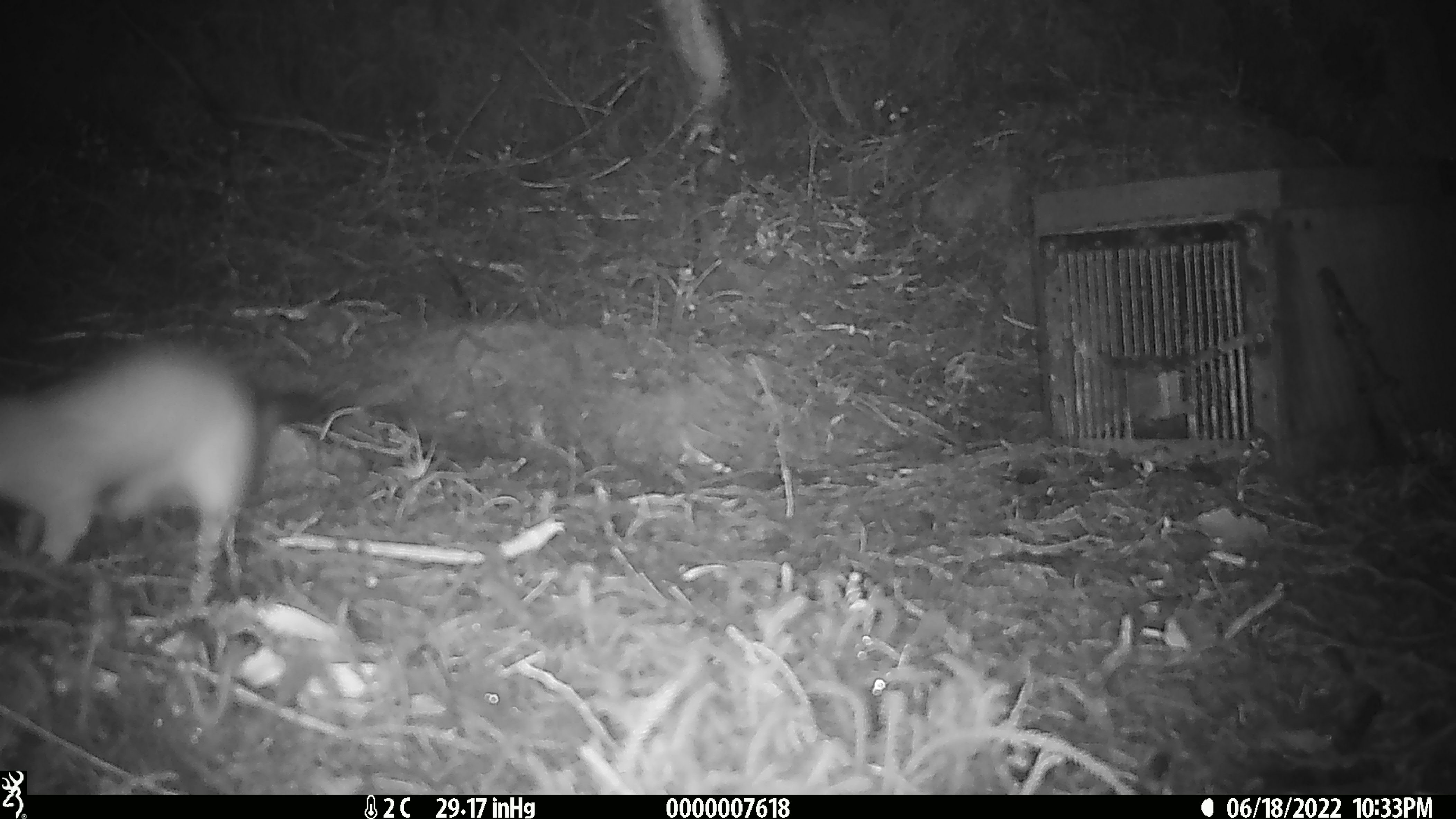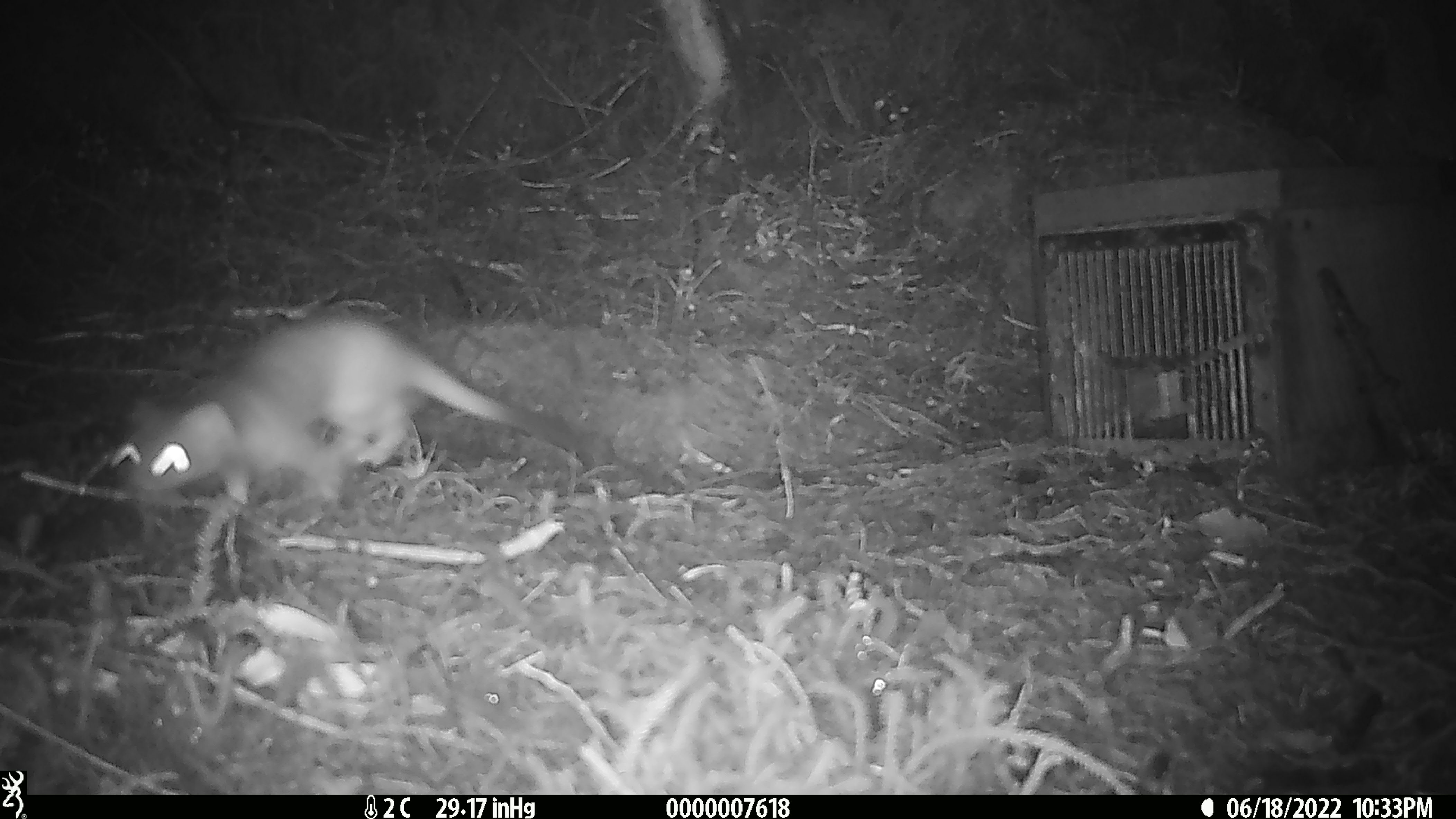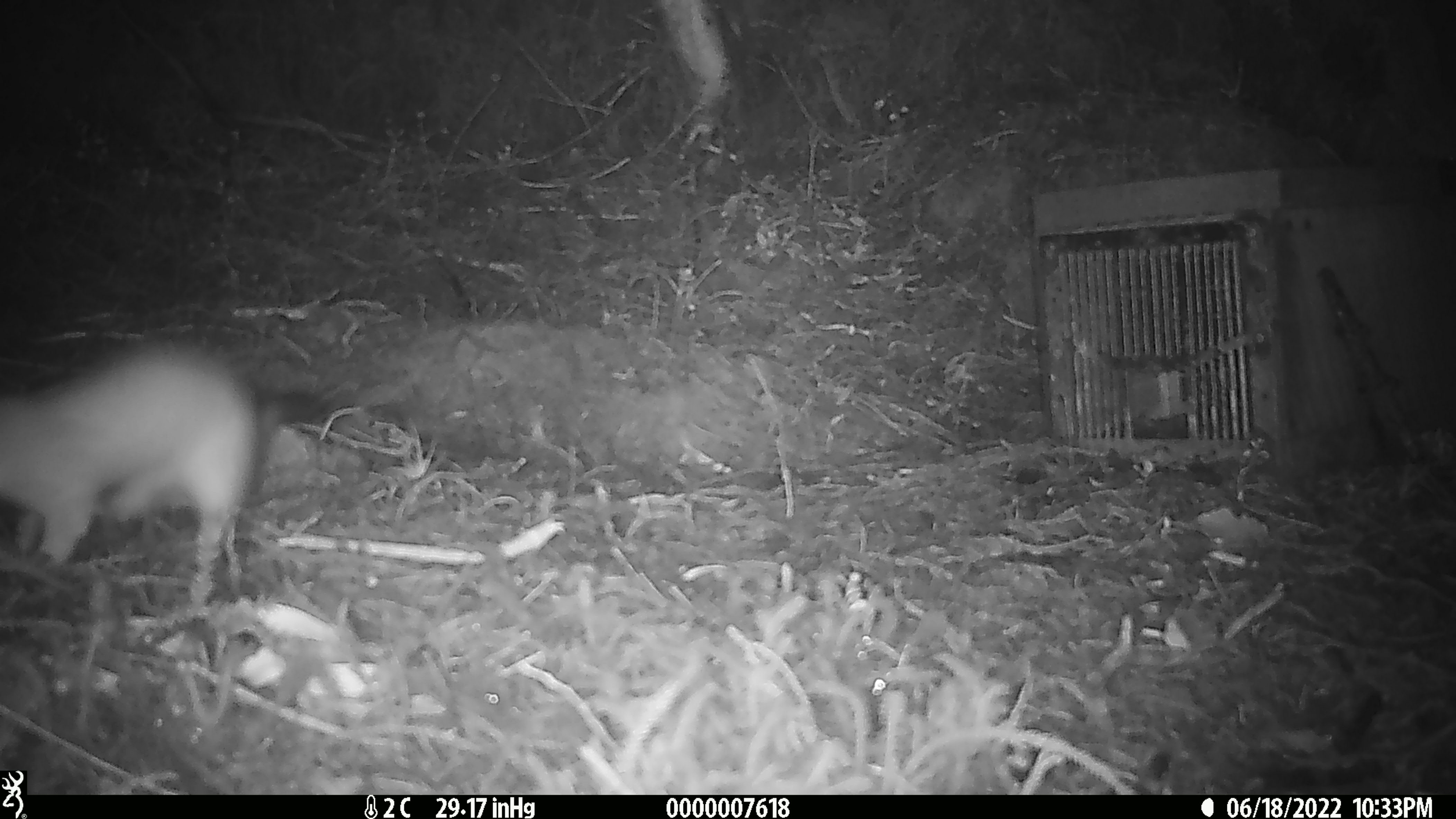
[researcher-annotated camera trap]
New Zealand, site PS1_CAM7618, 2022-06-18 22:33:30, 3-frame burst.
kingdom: Animalia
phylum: Chordata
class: Mammalia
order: Carnivora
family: Mustelidae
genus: Mustela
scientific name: Mustela erminea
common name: stoat